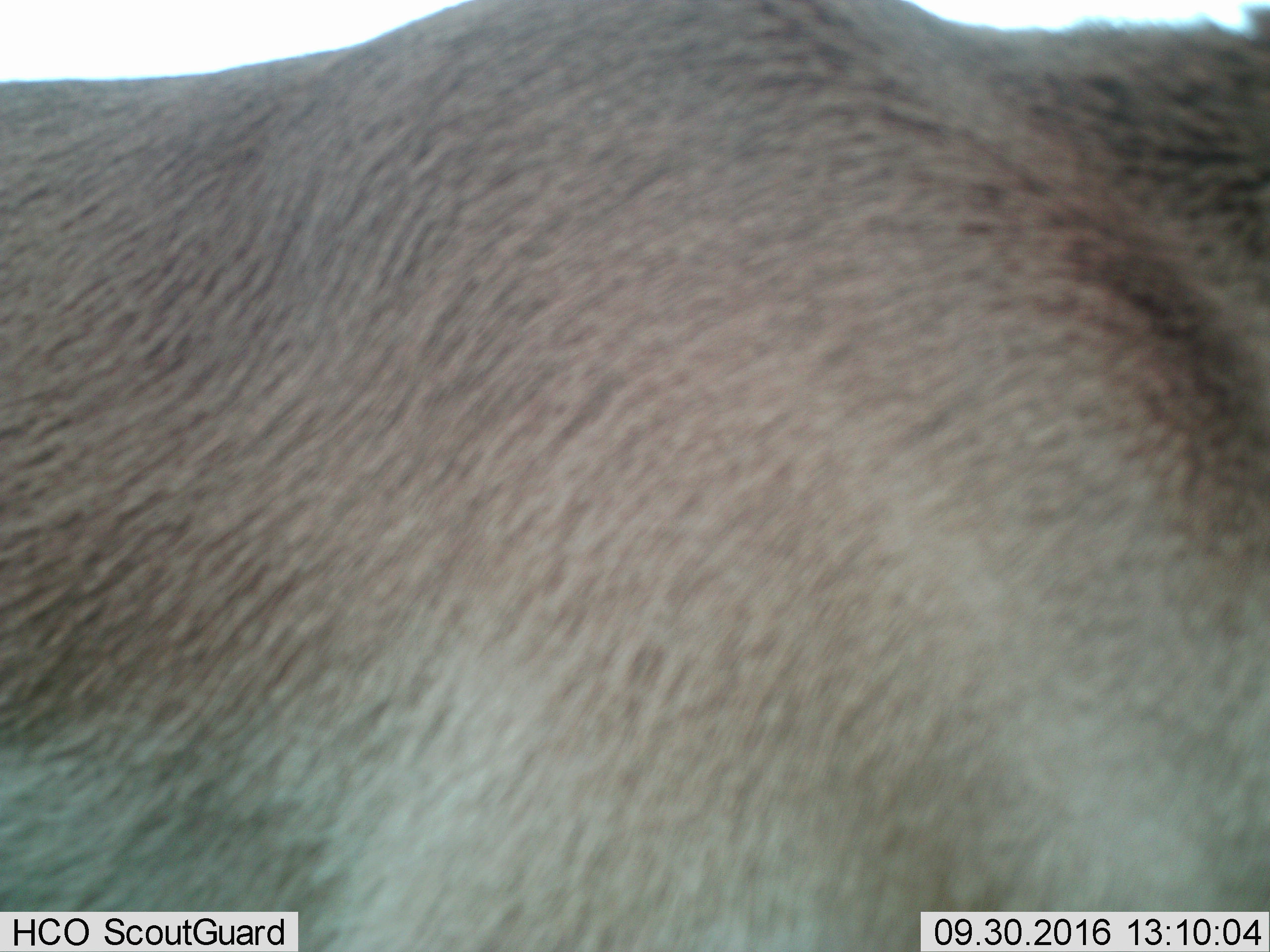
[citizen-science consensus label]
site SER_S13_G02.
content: unidentified animal